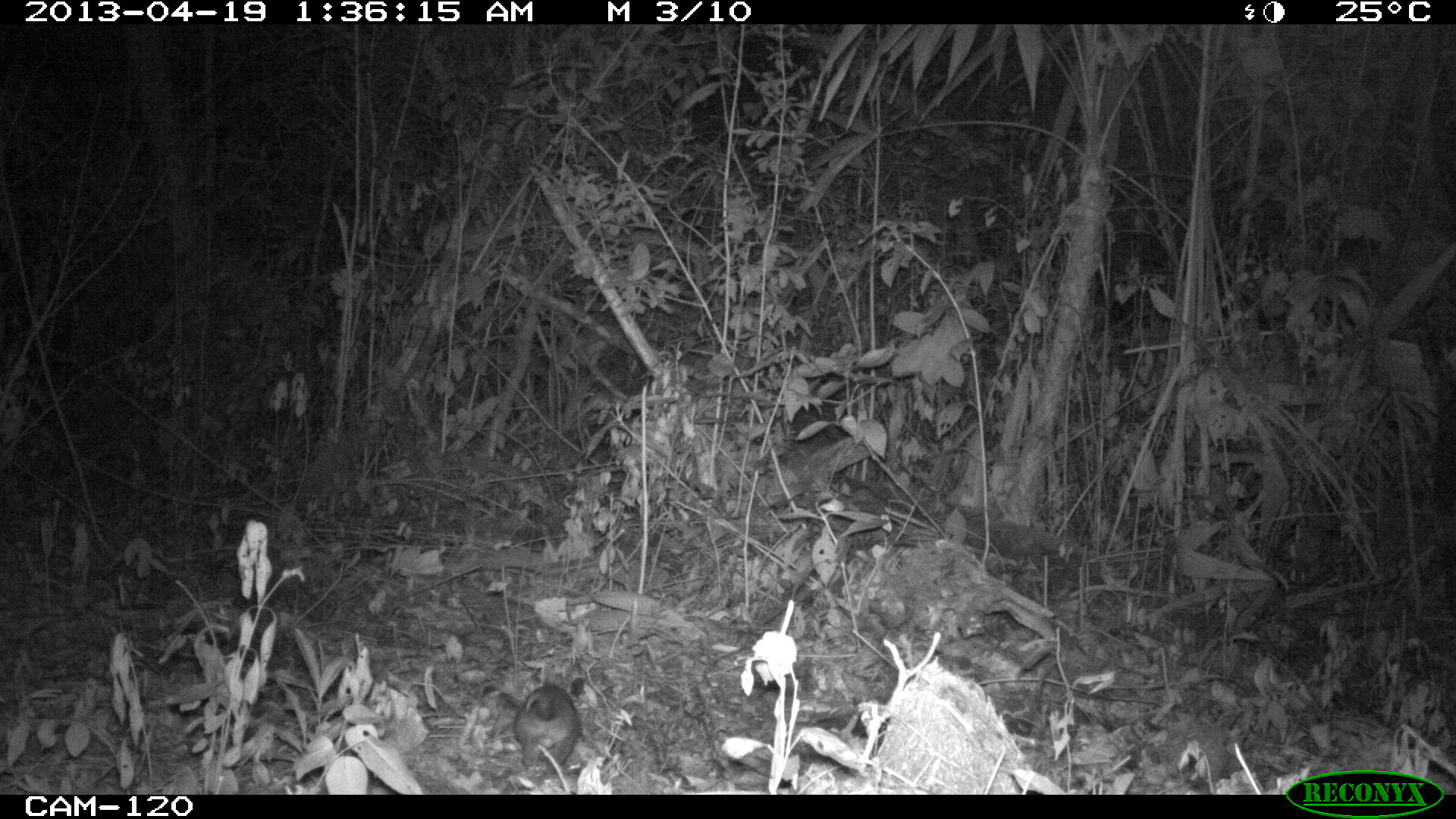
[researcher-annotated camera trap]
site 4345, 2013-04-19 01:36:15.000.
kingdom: Animalia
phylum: Chordata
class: Mammalia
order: Didelphimorphia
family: Didelphidae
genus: Didelphis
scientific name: Didelphis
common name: american opossums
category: didelphis sp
Didelphis sp (american opossums) (Didelphis), count 1.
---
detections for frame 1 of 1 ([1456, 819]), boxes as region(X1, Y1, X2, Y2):
didelphis sp: region(510, 679, 582, 774)